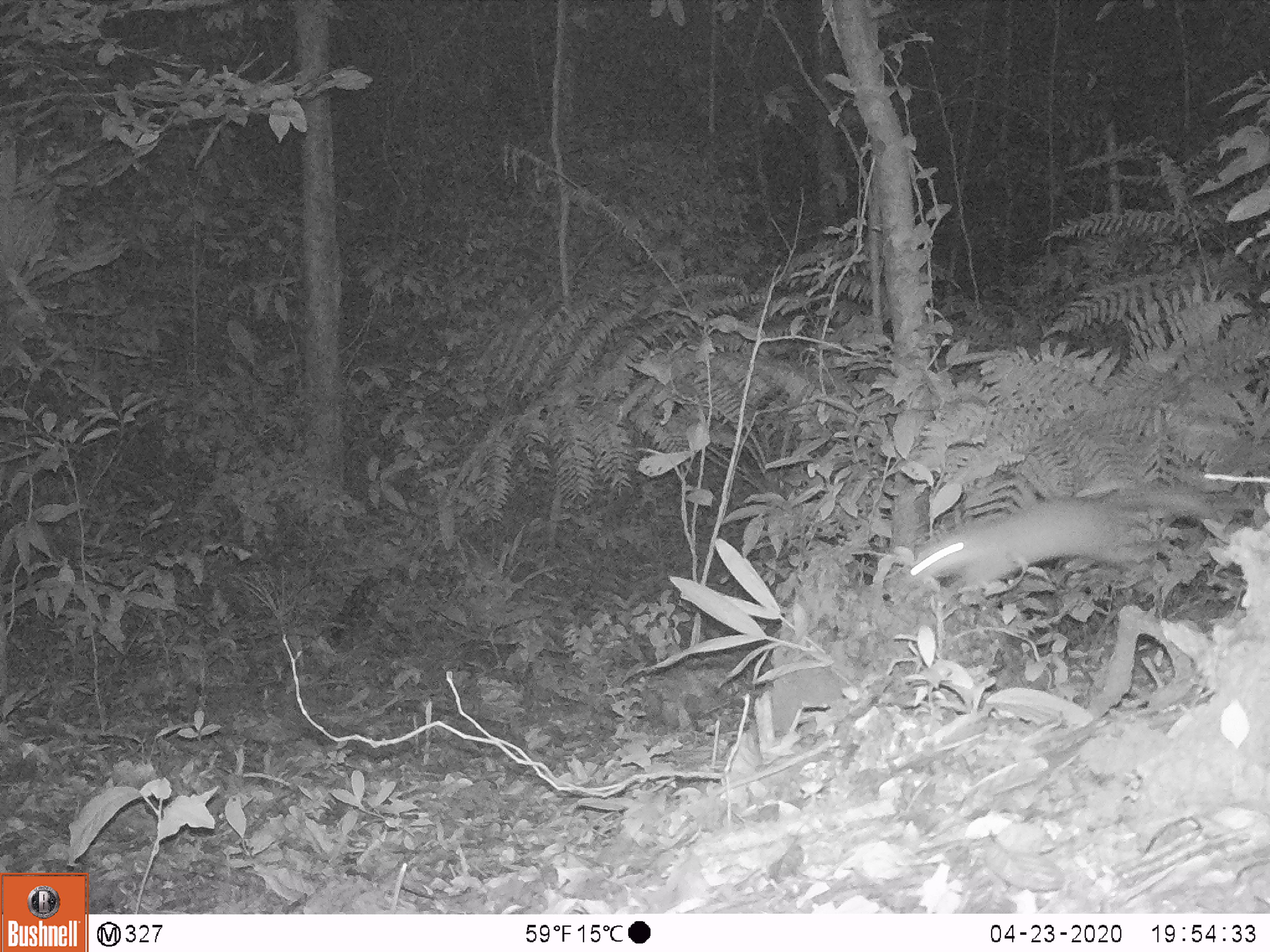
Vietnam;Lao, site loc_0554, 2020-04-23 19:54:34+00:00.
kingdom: Animalia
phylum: Chordata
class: Mammalia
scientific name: Mammalia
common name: mammal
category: unidentified small mammal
Unidentified small mammal (mammal) (Mammalia). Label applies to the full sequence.